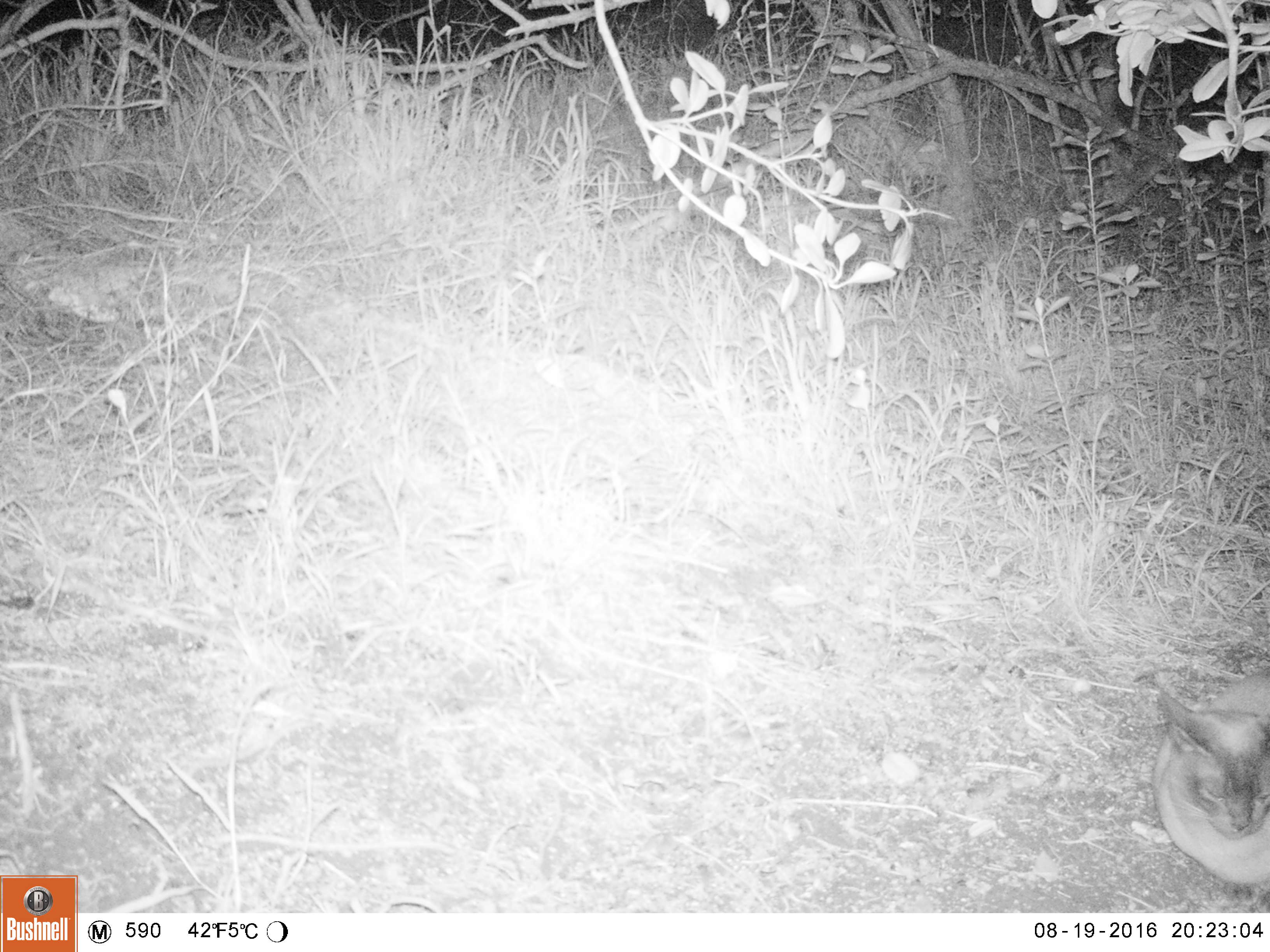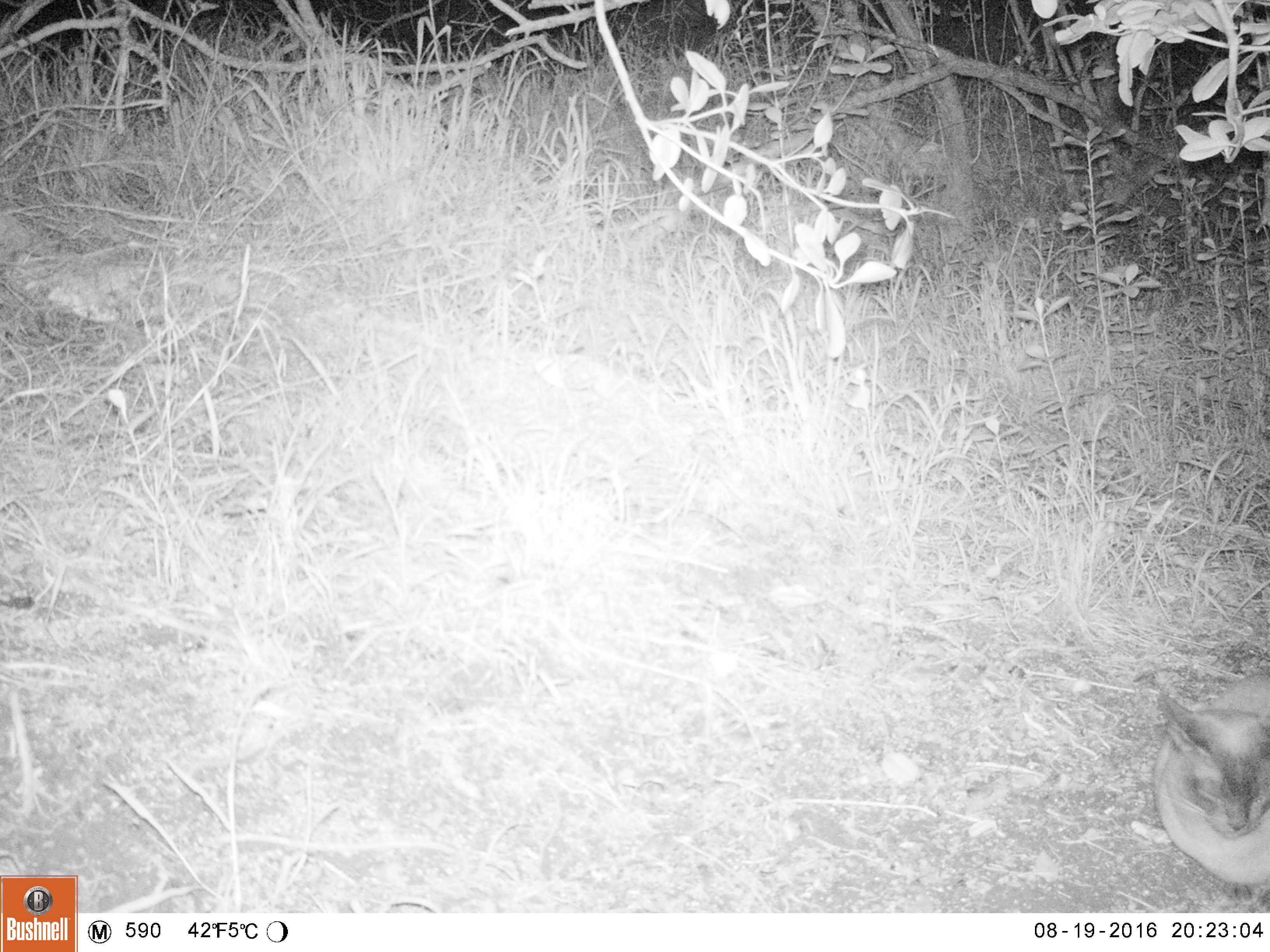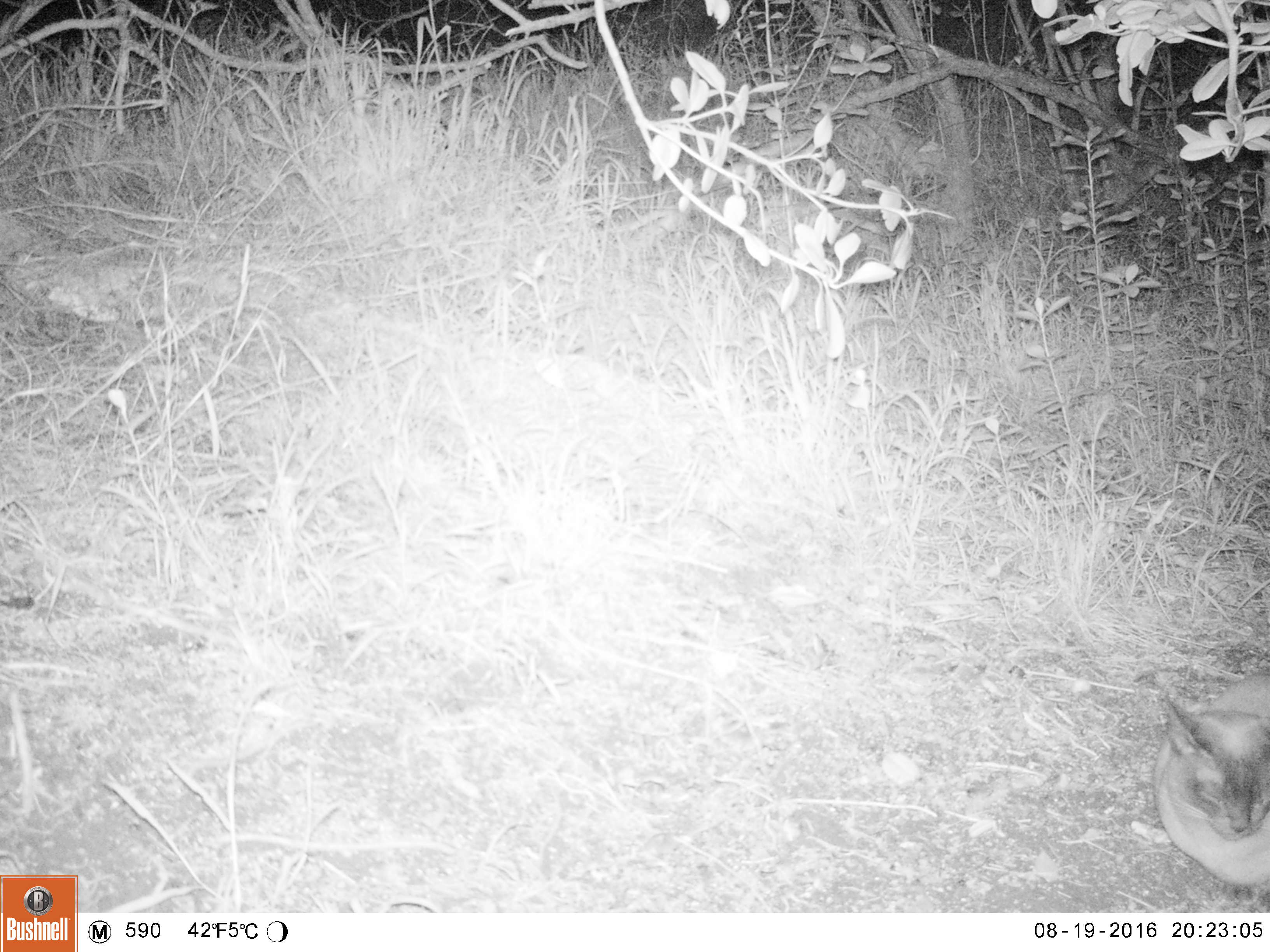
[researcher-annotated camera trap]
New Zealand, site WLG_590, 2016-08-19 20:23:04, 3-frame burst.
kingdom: Animalia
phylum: Chordata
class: Mammalia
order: Carnivora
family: Felidae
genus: Felis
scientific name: Felis catus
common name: domestic cat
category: cat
Cat (domestic cat) (Felis catus).